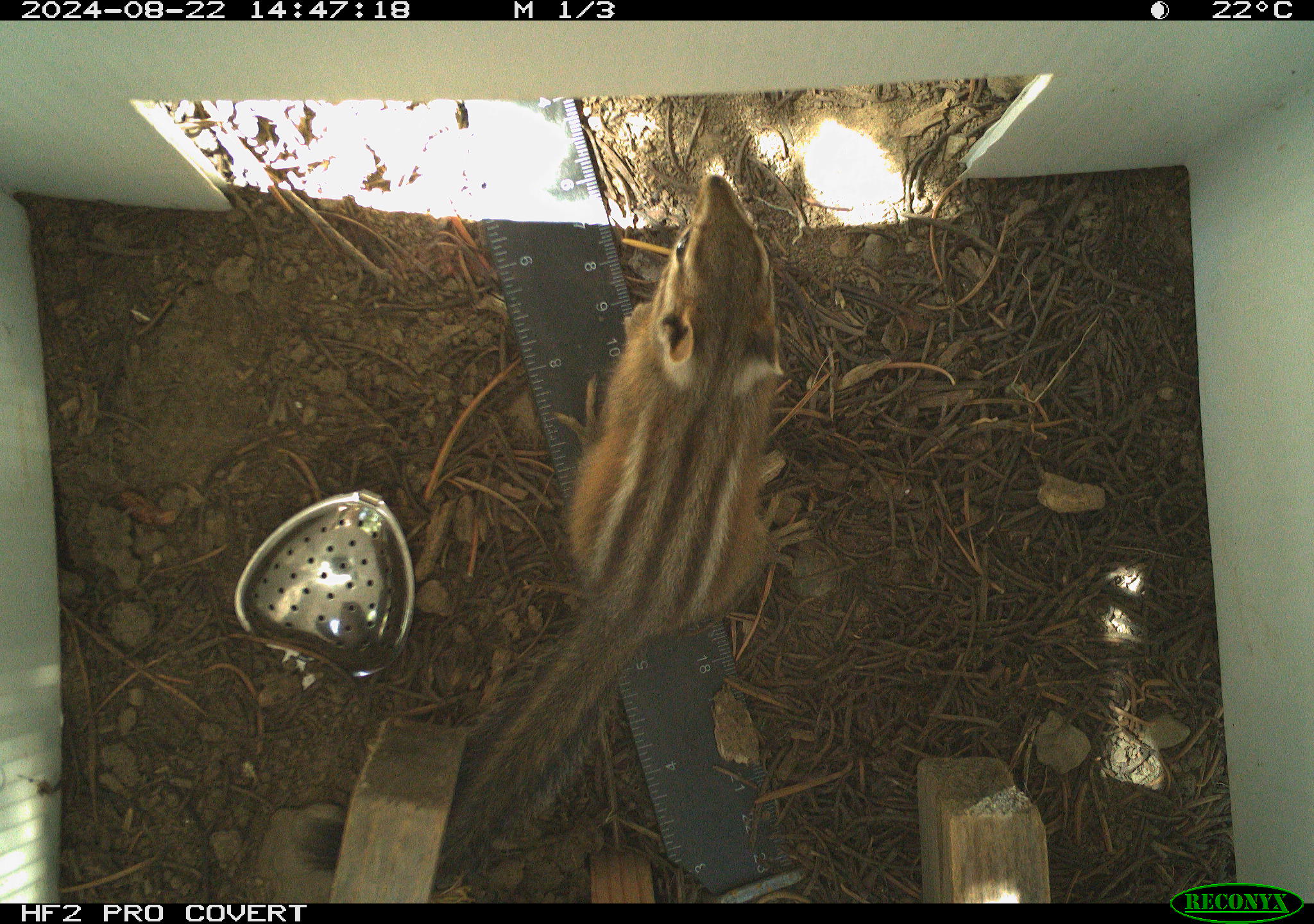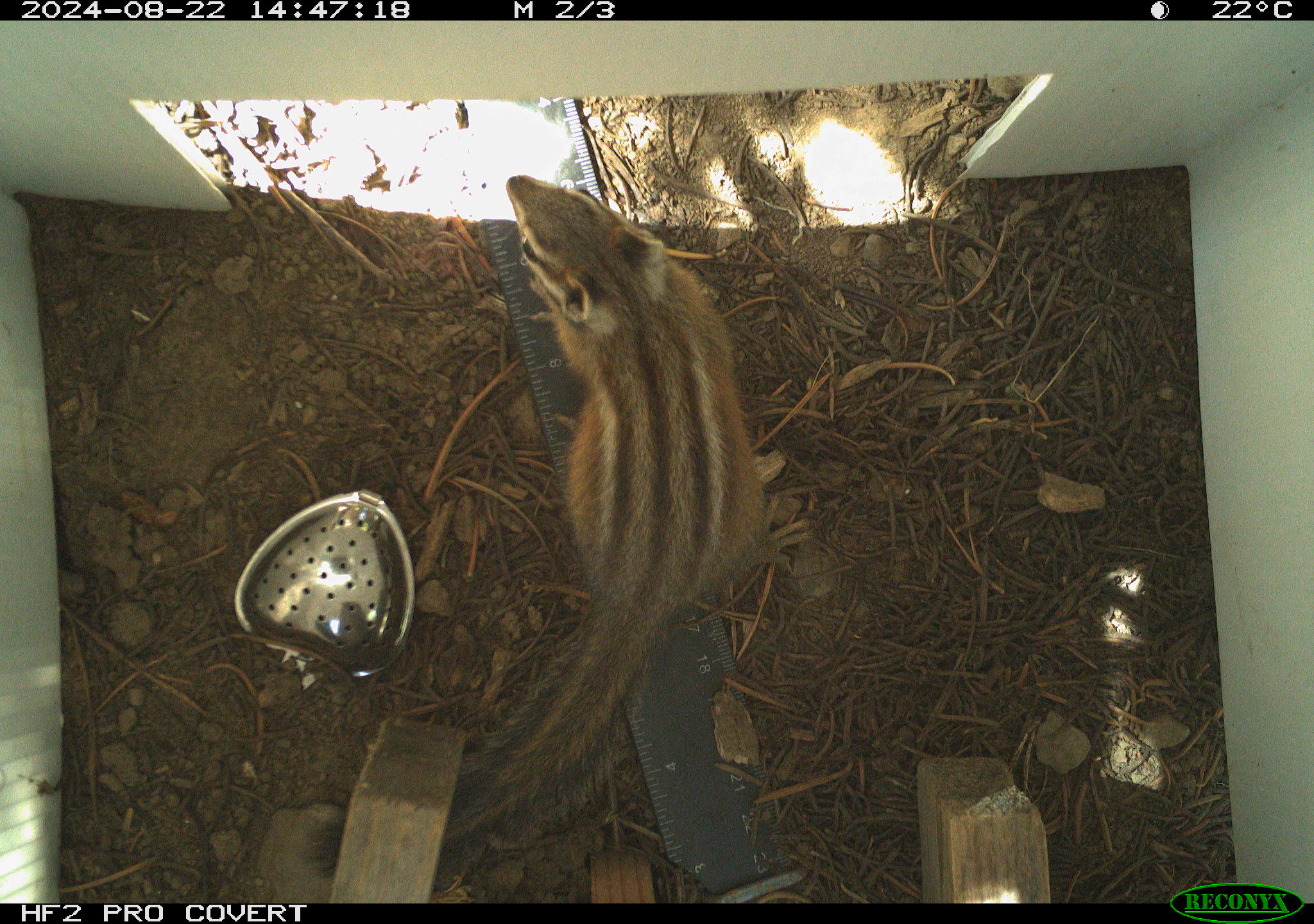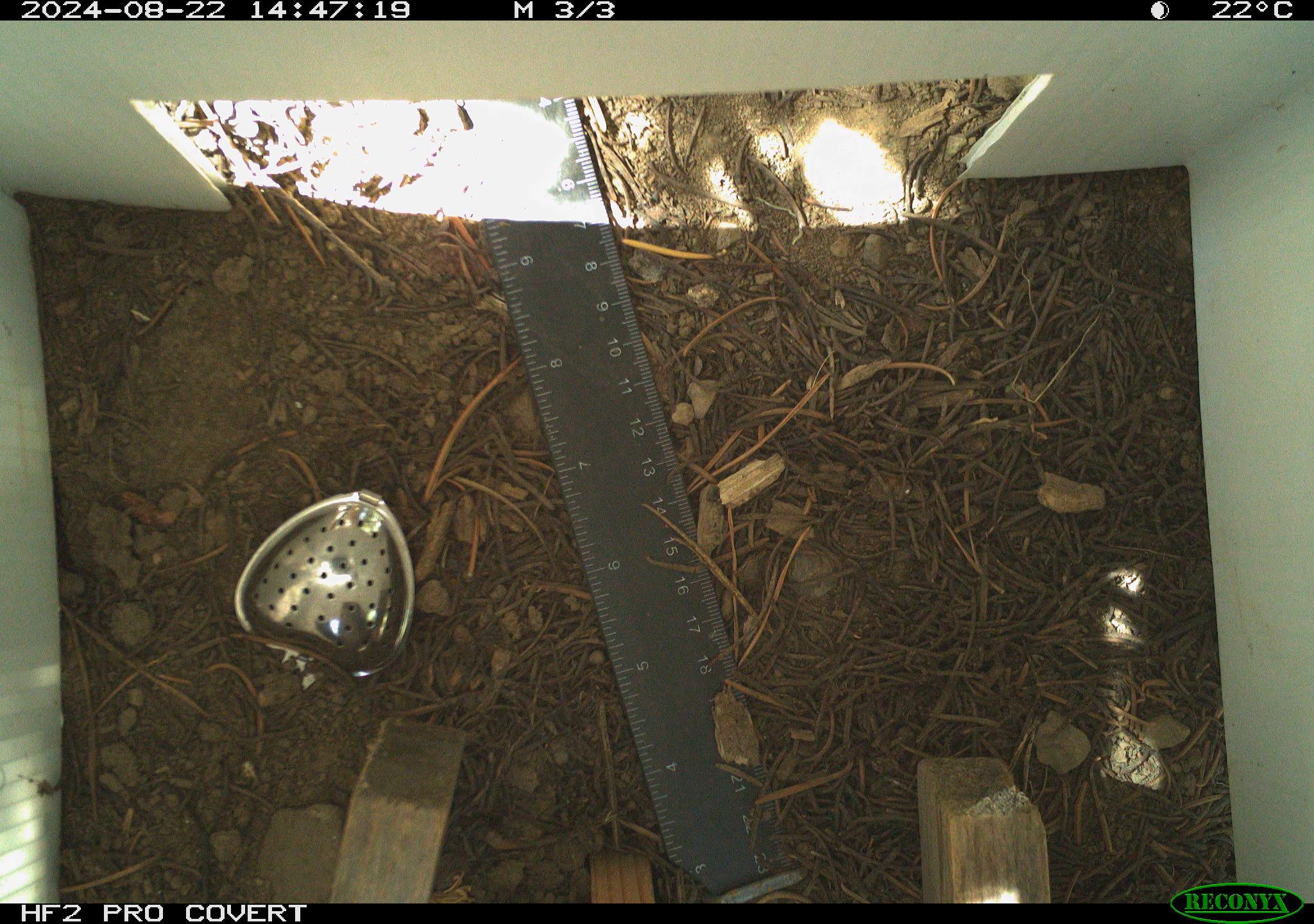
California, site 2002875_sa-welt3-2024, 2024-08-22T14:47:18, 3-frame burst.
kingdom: Animalia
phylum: Chordata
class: Mammalia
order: Rodentia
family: Sciuridae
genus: Neotamias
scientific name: Neotamias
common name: western chipmunks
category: neotamias species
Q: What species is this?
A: Neotamias species (western chipmunks) (Neotamias).